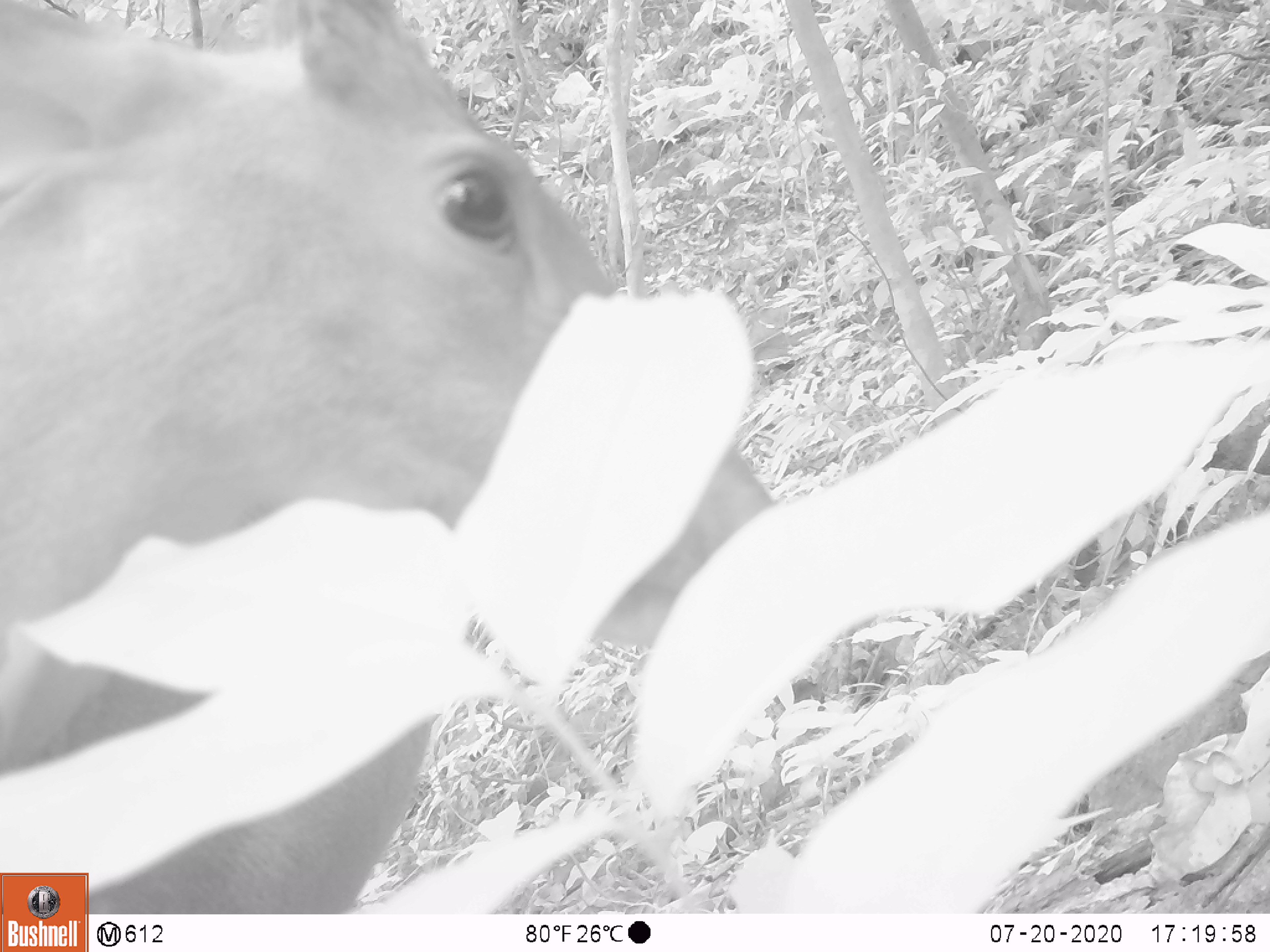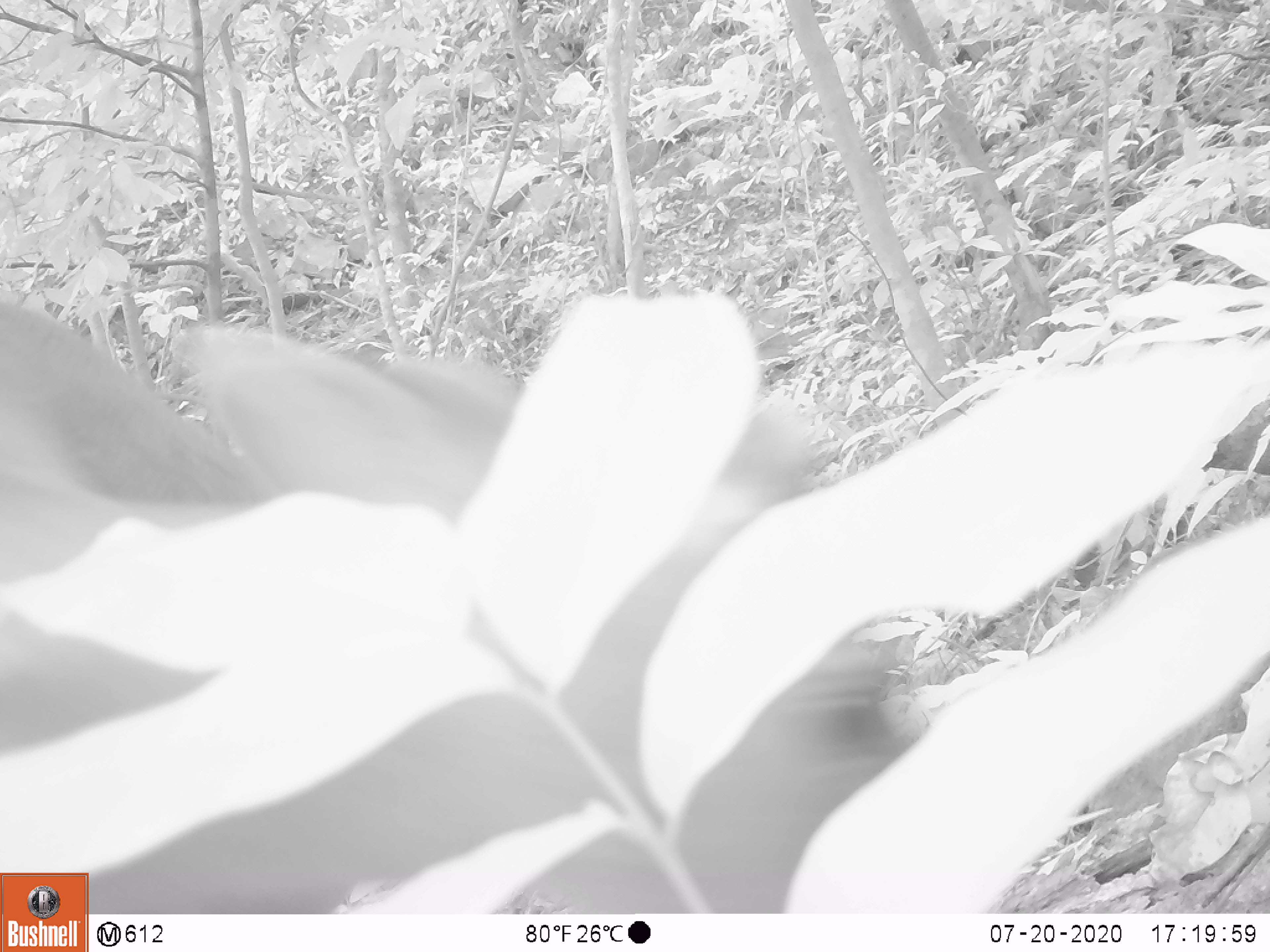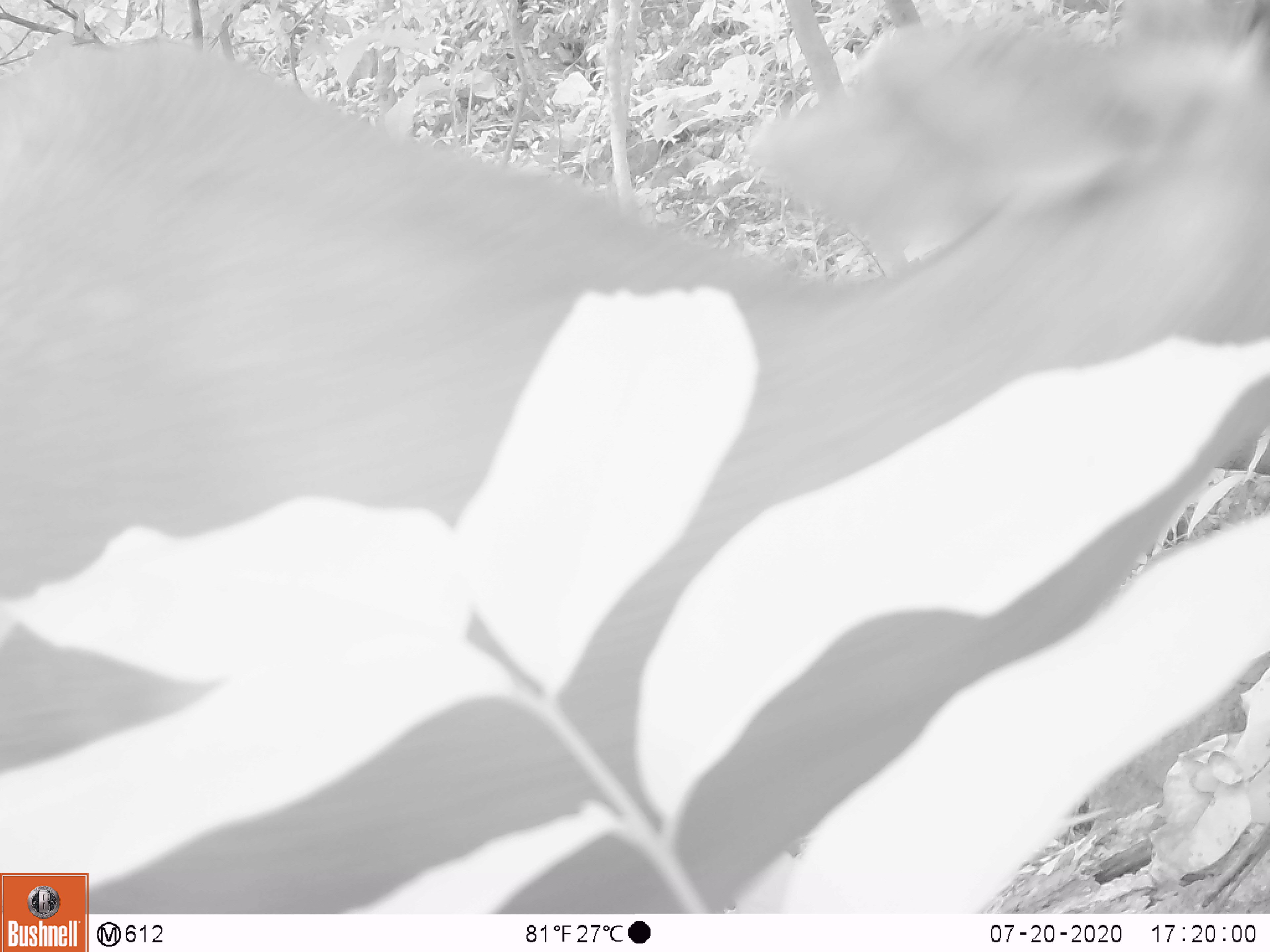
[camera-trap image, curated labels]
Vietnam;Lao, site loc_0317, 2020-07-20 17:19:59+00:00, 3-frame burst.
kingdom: Animalia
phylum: Chordata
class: Mammalia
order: Artiodactyla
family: Cervidae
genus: Muntiacus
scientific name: Muntiacus rooseveltorum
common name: roosevelt's muntjac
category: roosevelts muntjac group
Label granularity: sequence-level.